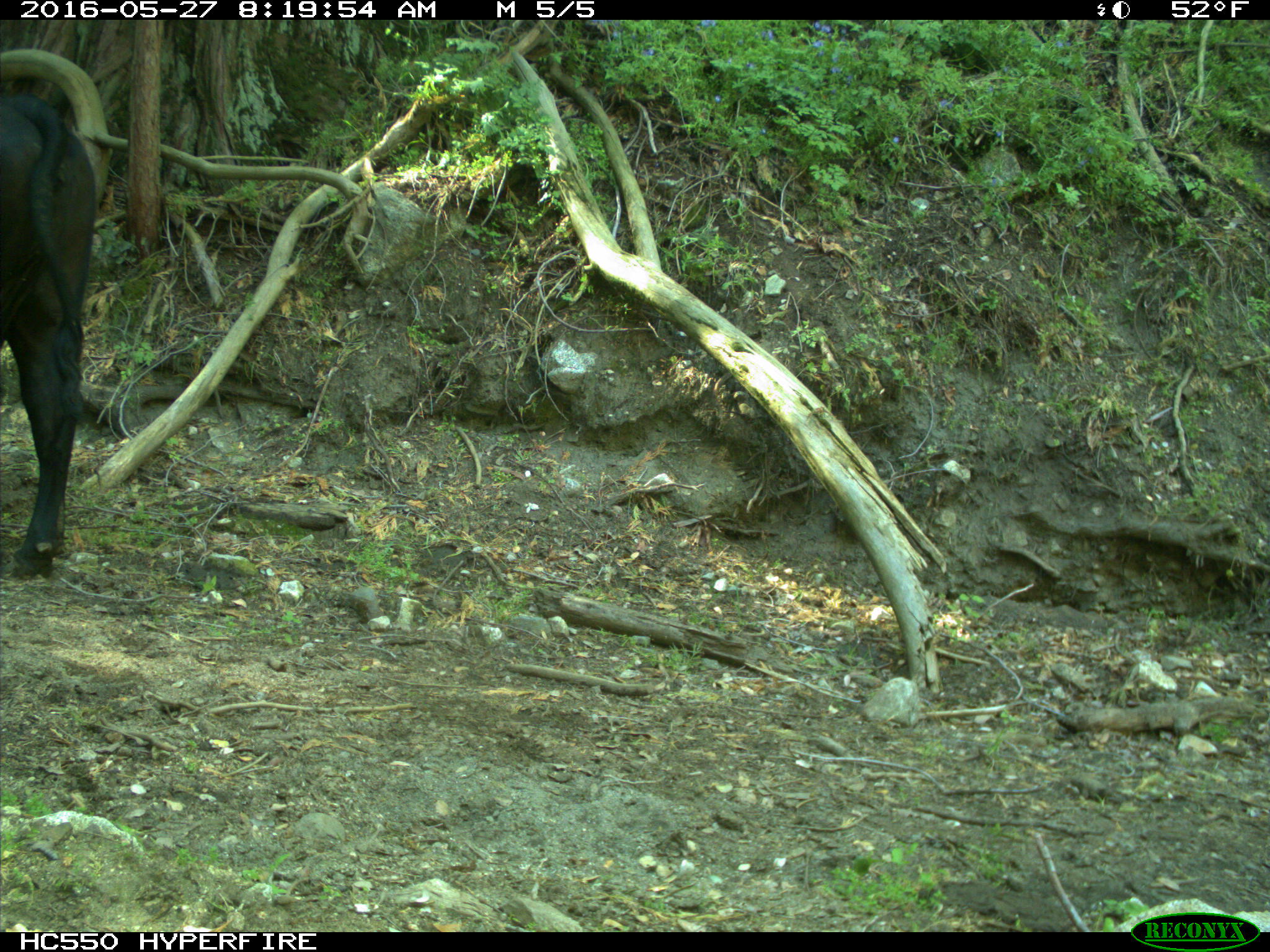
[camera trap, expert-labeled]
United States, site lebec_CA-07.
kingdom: Animalia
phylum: Chordata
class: Mammalia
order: Artiodactyla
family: Bovidae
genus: Bos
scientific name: Bos taurus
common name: domestic cow